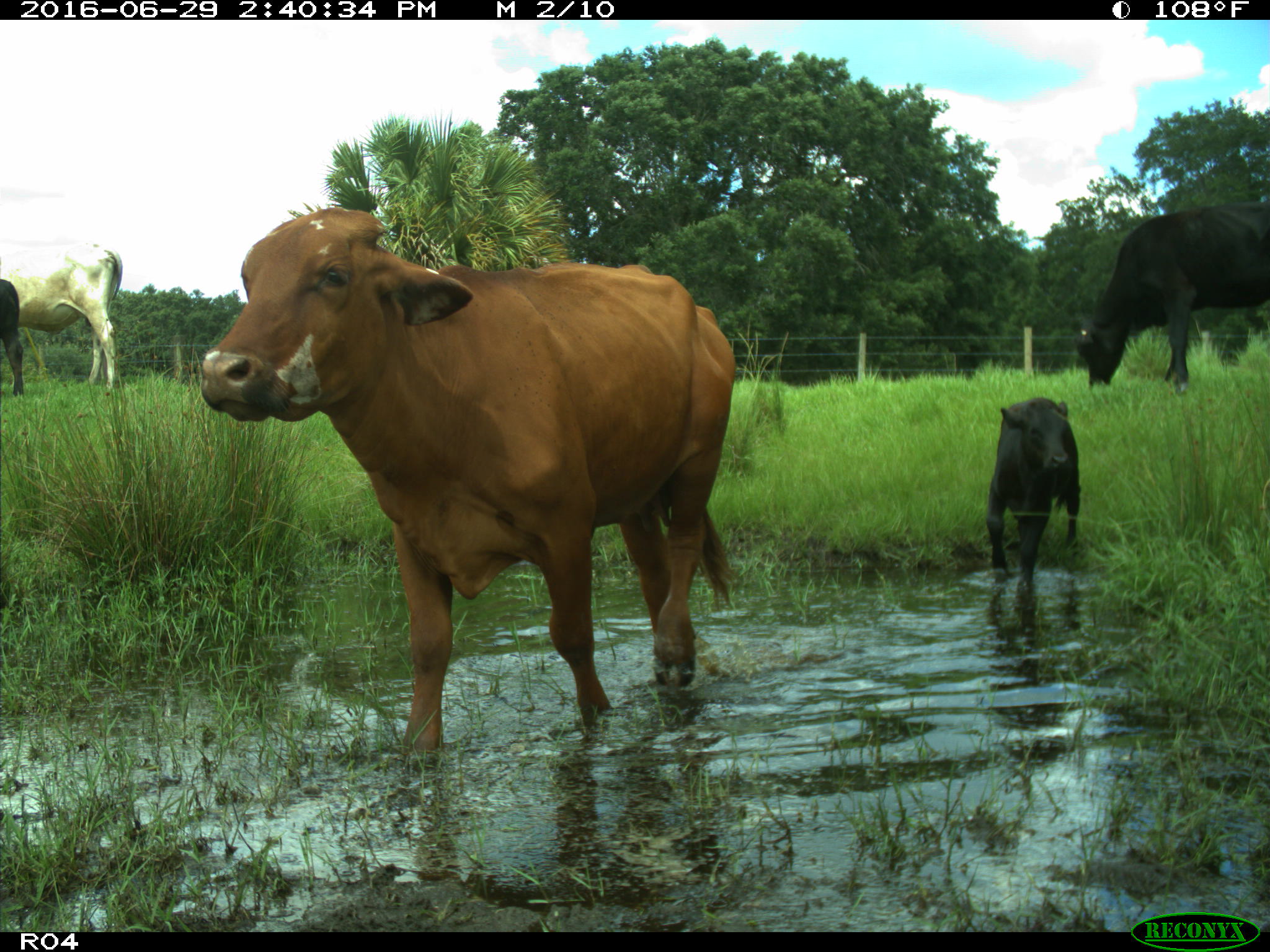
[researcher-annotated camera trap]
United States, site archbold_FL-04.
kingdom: Animalia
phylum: Chordata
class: Mammalia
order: Artiodactyla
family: Bovidae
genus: Bos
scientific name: Bos taurus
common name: domestic cow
Bos taurus (domestic cow).